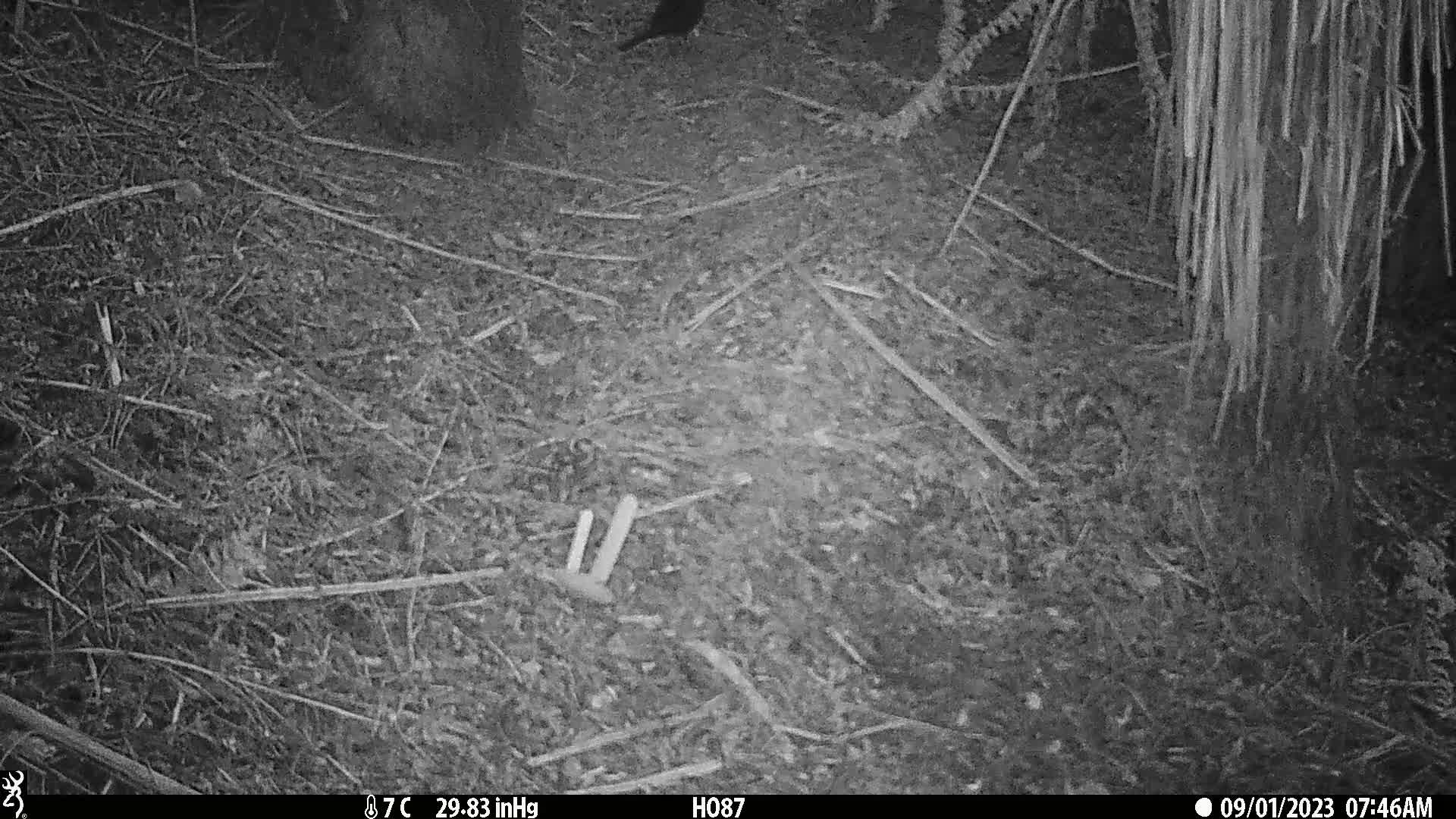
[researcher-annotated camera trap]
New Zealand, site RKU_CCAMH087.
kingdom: Animalia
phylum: Chordata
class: Aves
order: Passeriformes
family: Turdidae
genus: Turdus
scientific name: Turdus merula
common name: eurasian blackbird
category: blackbird